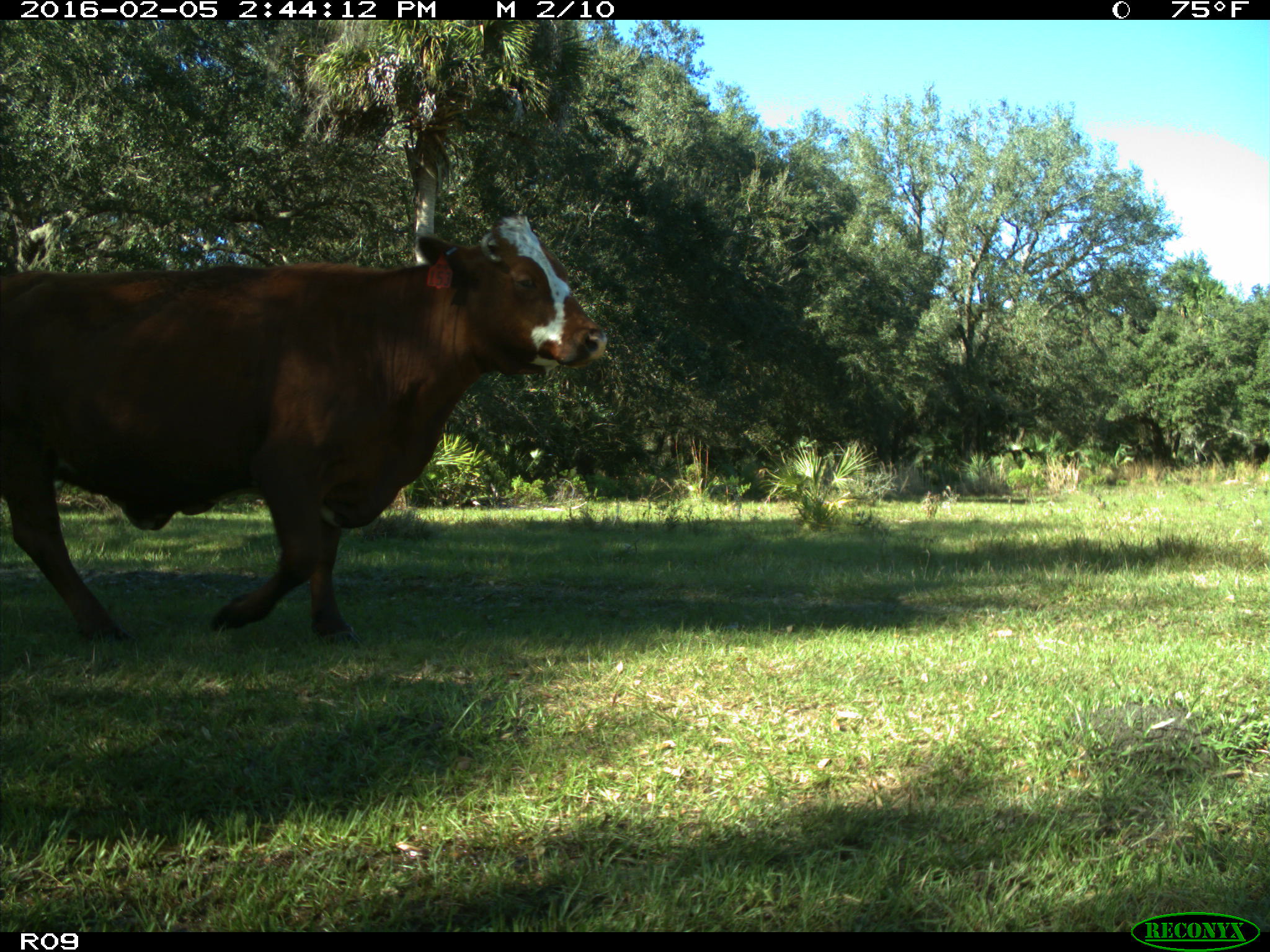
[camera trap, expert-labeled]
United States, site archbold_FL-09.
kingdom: Animalia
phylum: Chordata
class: Mammalia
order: Artiodactyla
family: Bovidae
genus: Bos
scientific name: Bos taurus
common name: domestic cow